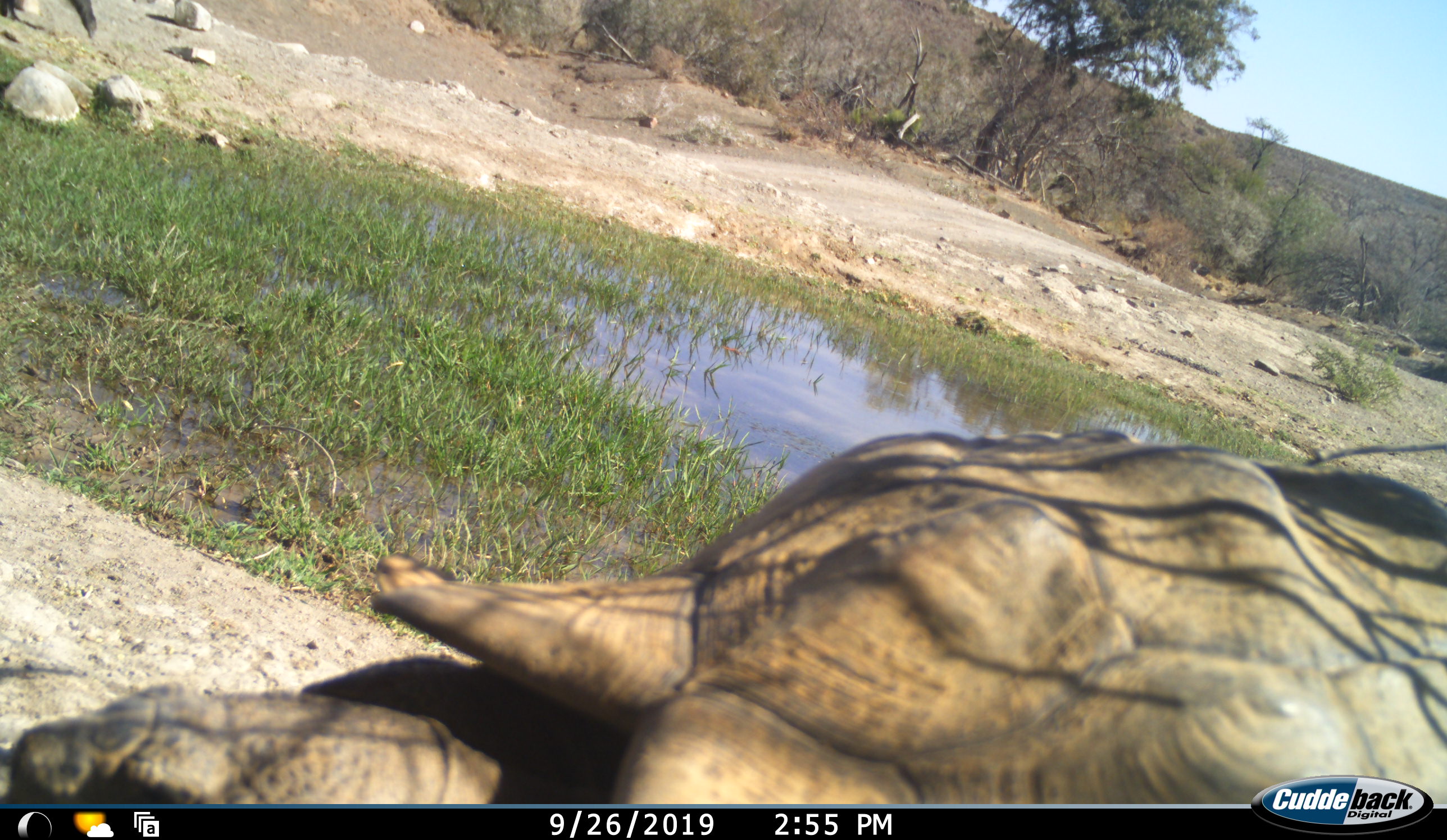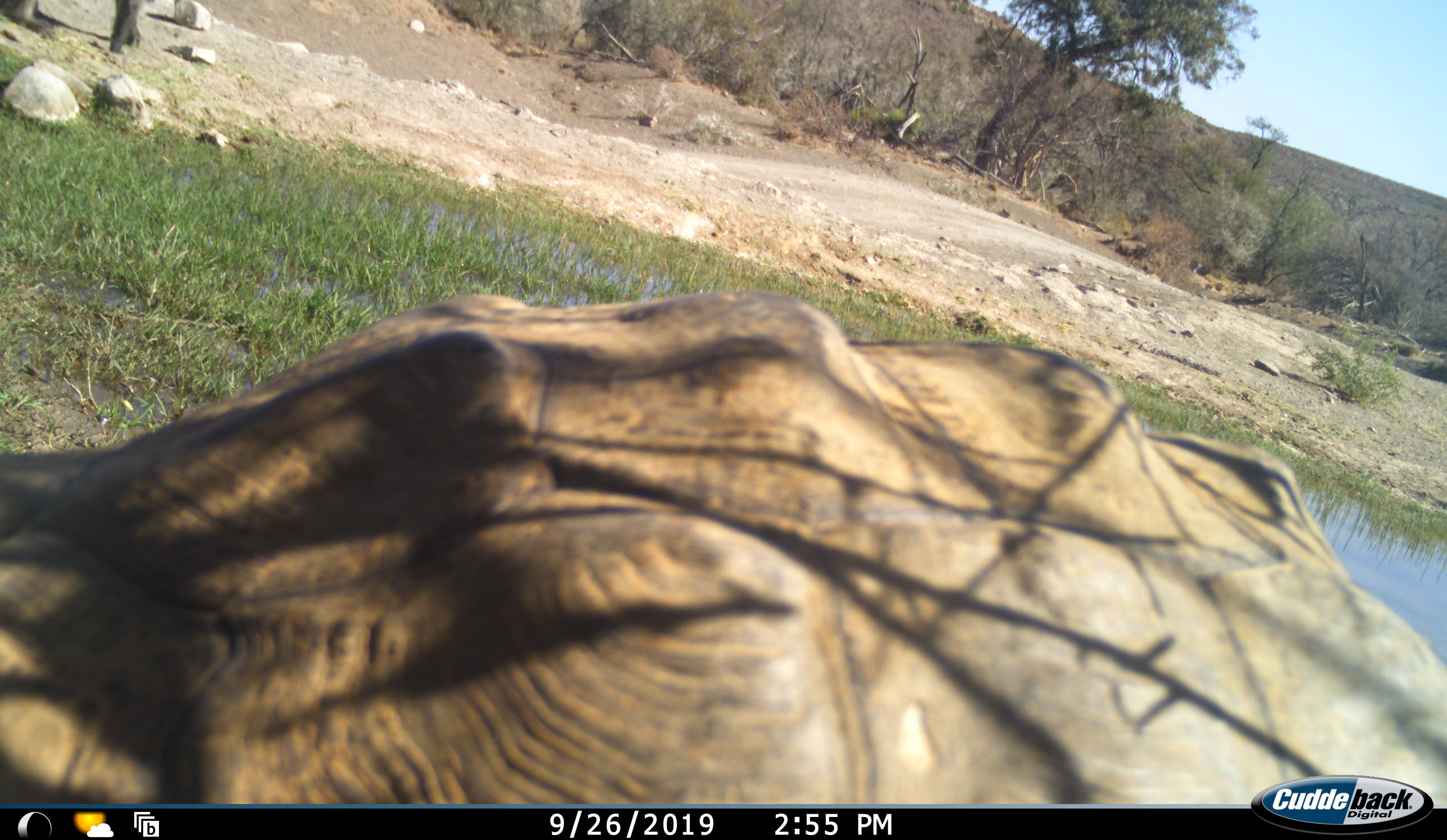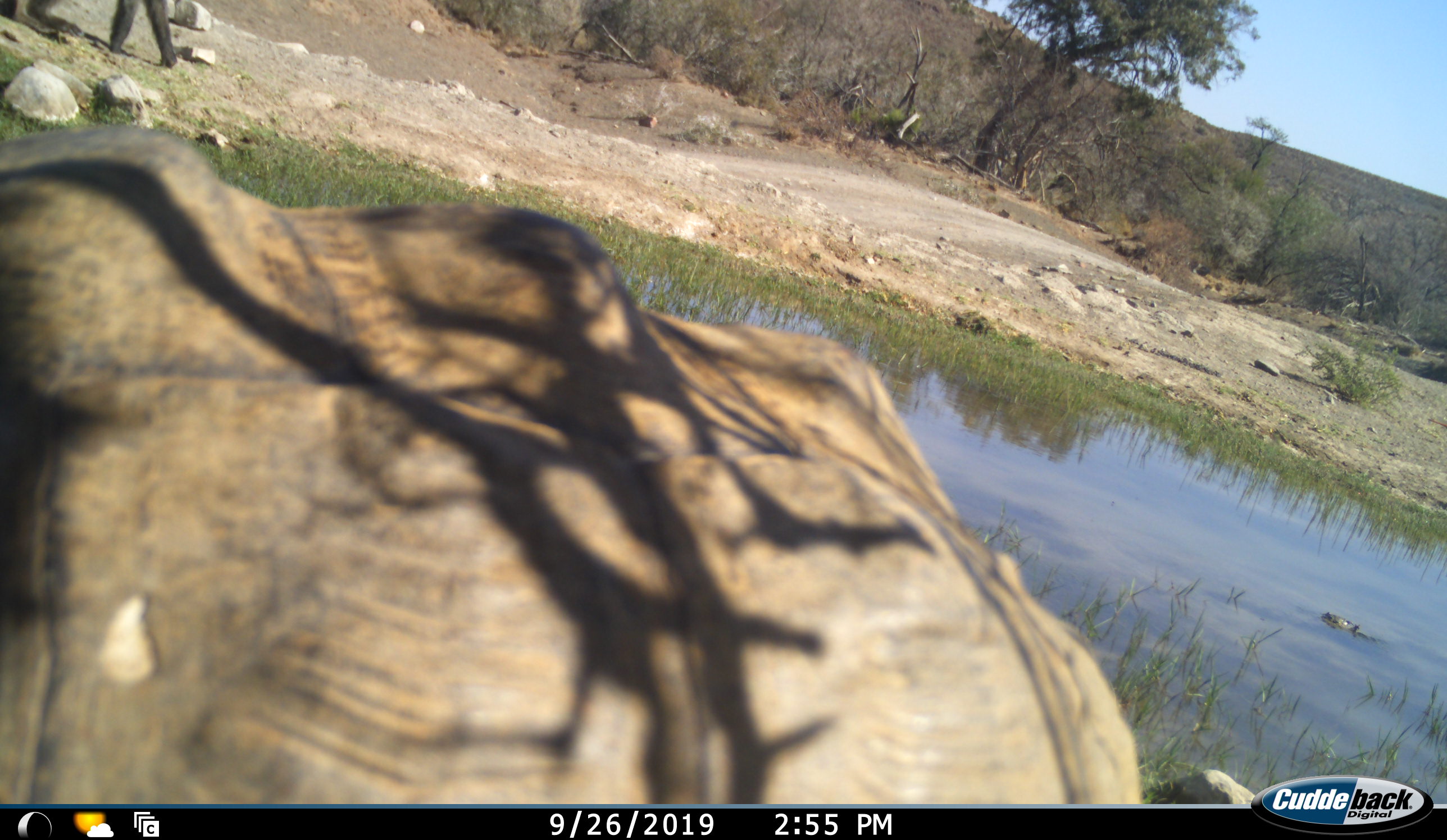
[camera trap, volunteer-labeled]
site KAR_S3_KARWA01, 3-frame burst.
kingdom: Animalia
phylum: Chordata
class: Reptilia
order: Testudines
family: Testudinidae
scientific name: Testudinidae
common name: tortoise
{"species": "tortoise (Testudinidae)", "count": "1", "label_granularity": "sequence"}